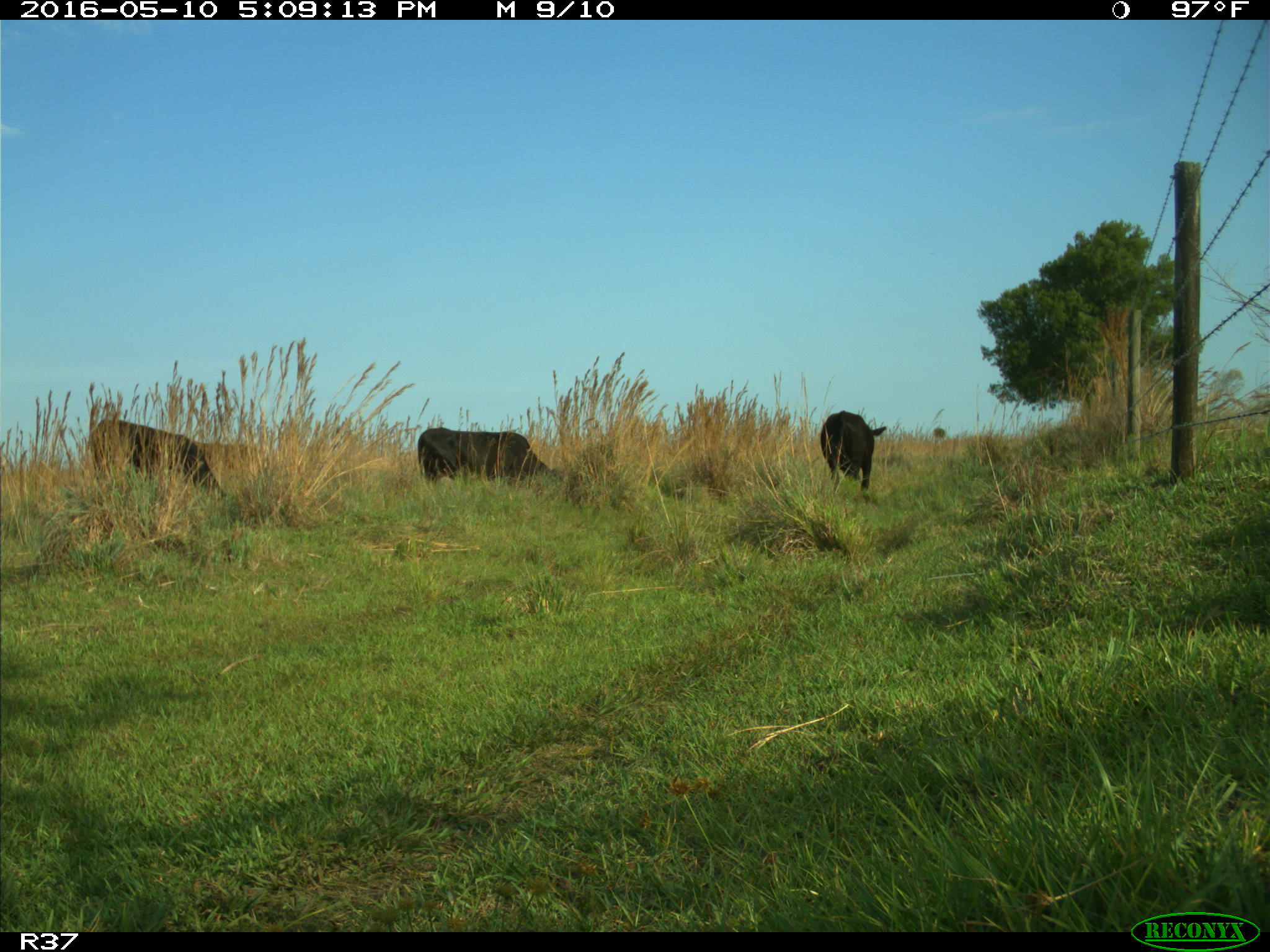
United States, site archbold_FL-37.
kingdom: Animalia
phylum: Chordata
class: Mammalia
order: Artiodactyla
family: Bovidae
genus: Bos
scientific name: Bos taurus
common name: domestic cow